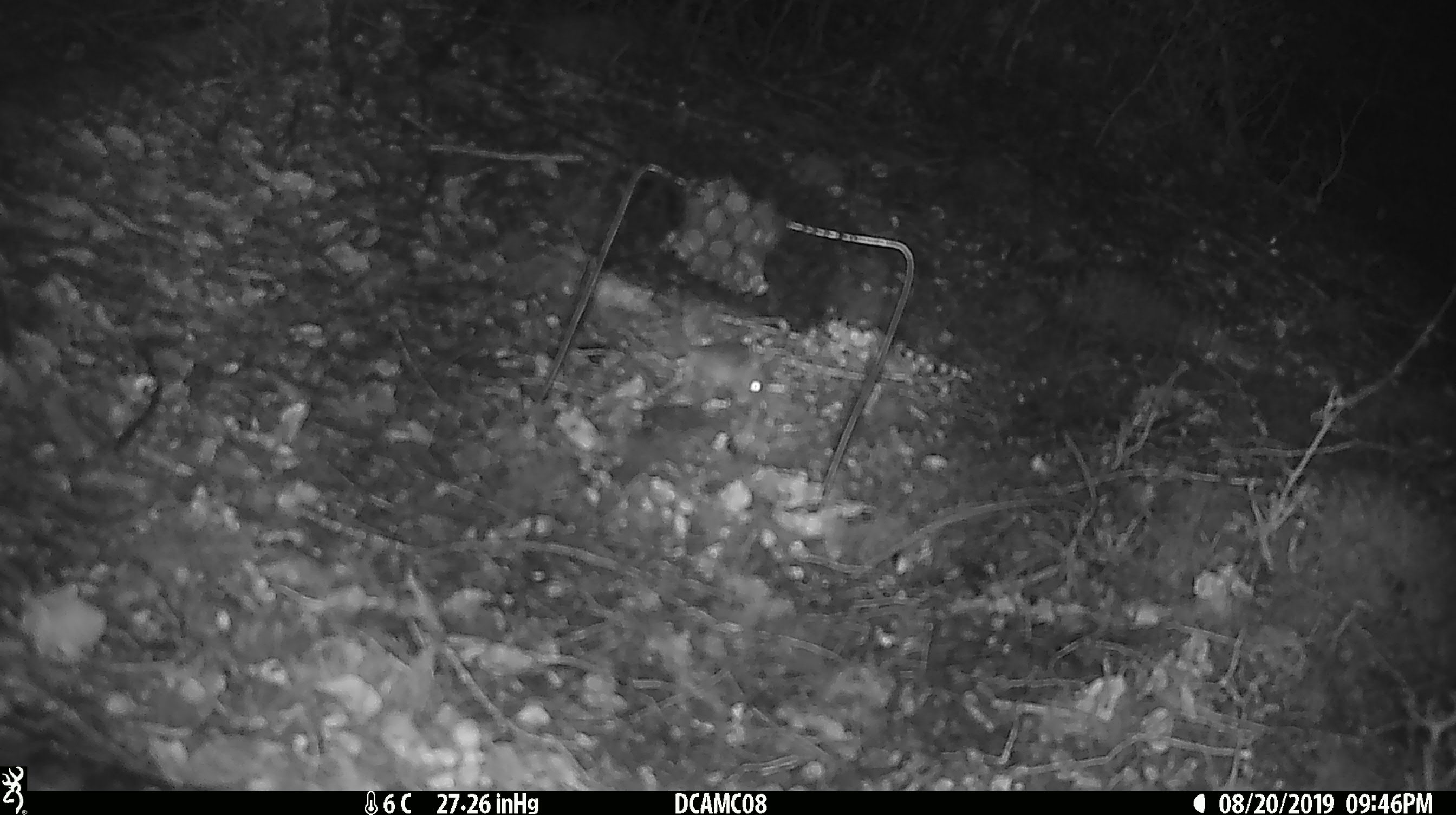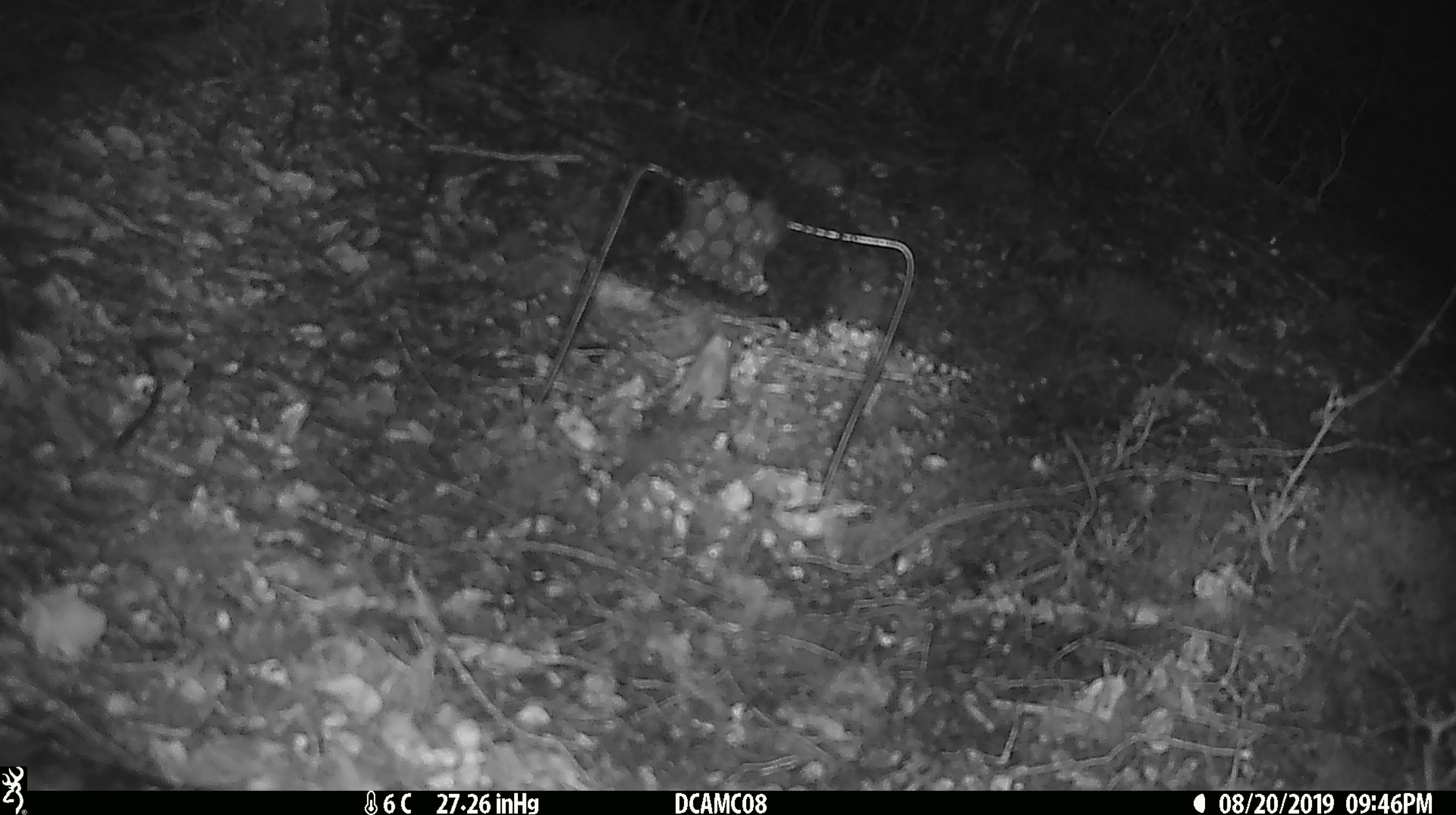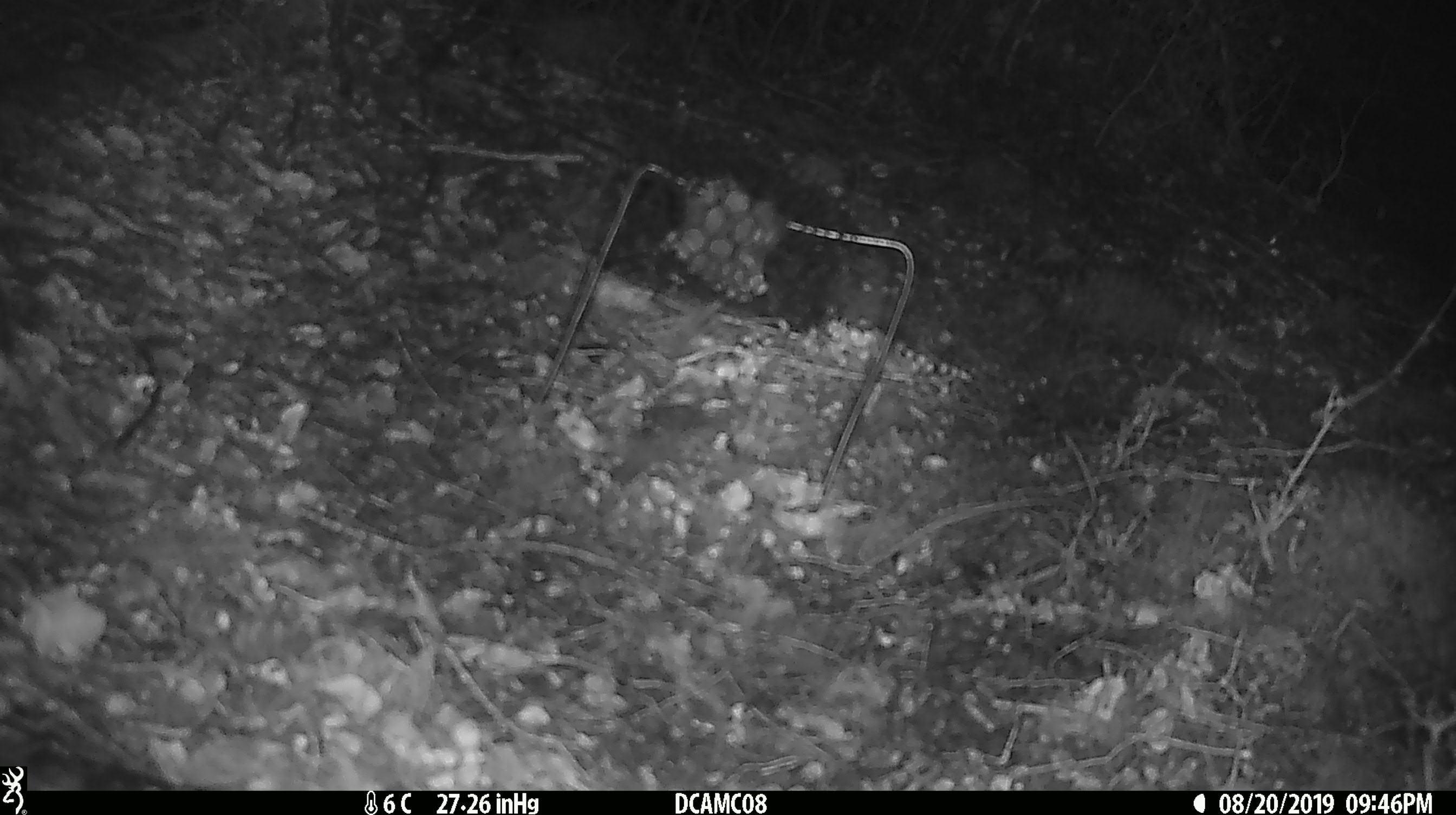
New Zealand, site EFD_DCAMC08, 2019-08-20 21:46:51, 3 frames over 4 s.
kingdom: Animalia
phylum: Chordata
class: Mammalia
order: Rodentia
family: Muridae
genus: Mus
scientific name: Mus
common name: mouse